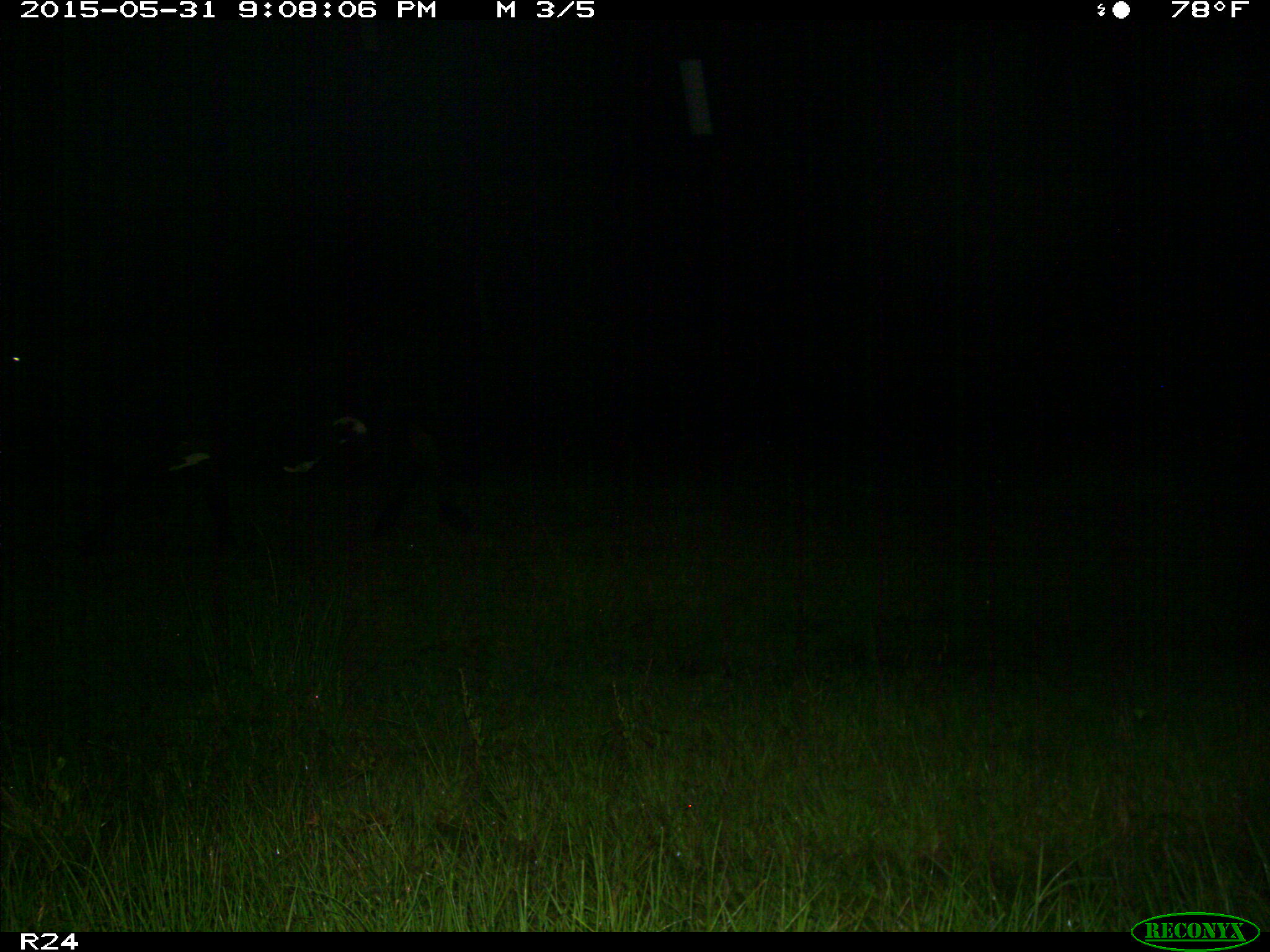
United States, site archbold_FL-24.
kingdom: Animalia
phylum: Chordata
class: Mammalia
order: Artiodactyla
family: Bovidae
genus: Bos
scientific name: Bos taurus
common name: domestic cow